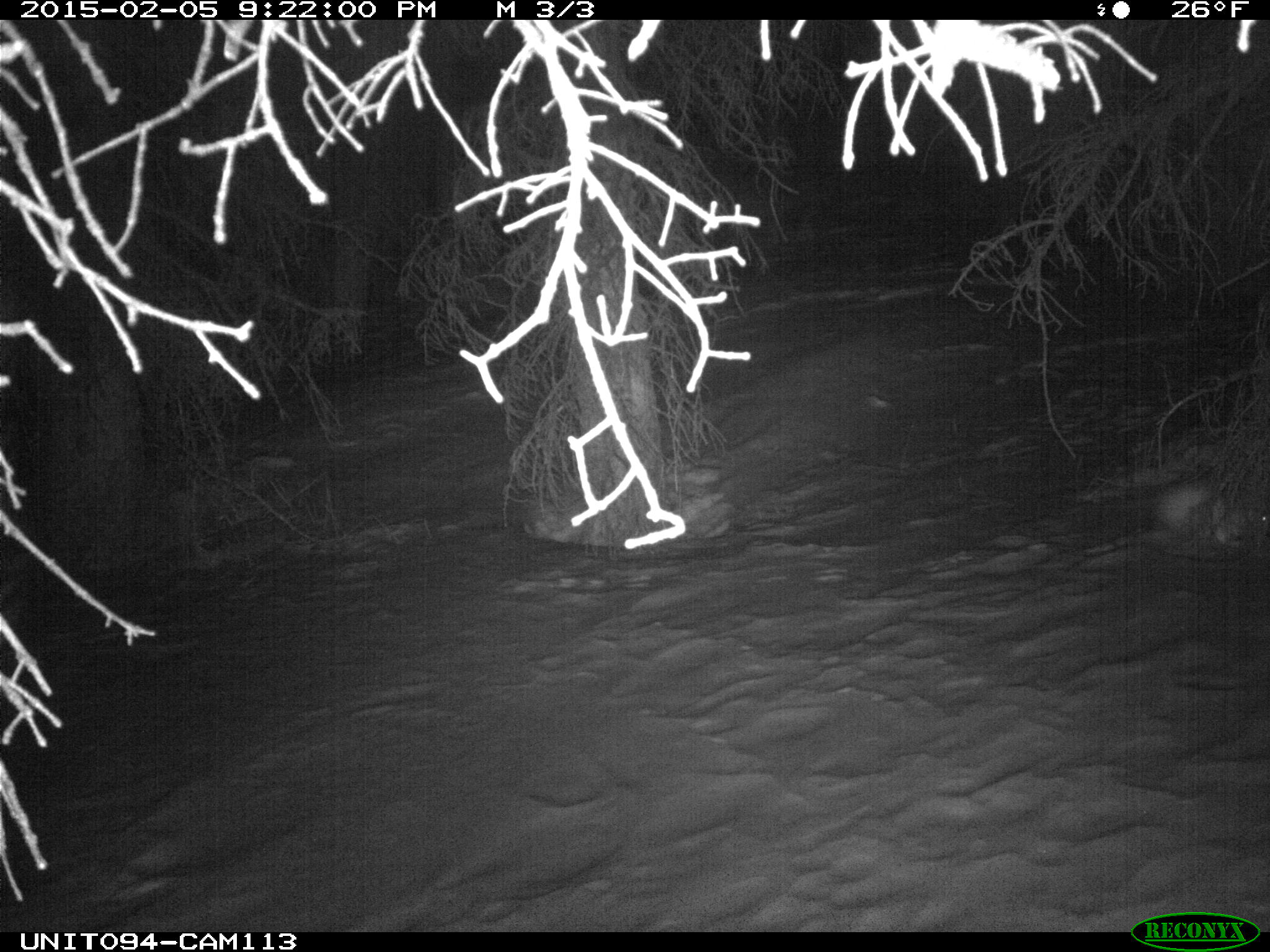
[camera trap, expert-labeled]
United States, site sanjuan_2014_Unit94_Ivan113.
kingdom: Animalia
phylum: Chordata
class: Mammalia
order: Lagomorpha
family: Leporidae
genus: Lepus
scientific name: Lepus americanus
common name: snowshoe hare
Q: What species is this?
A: Lepus americanus (snowshoe hare).